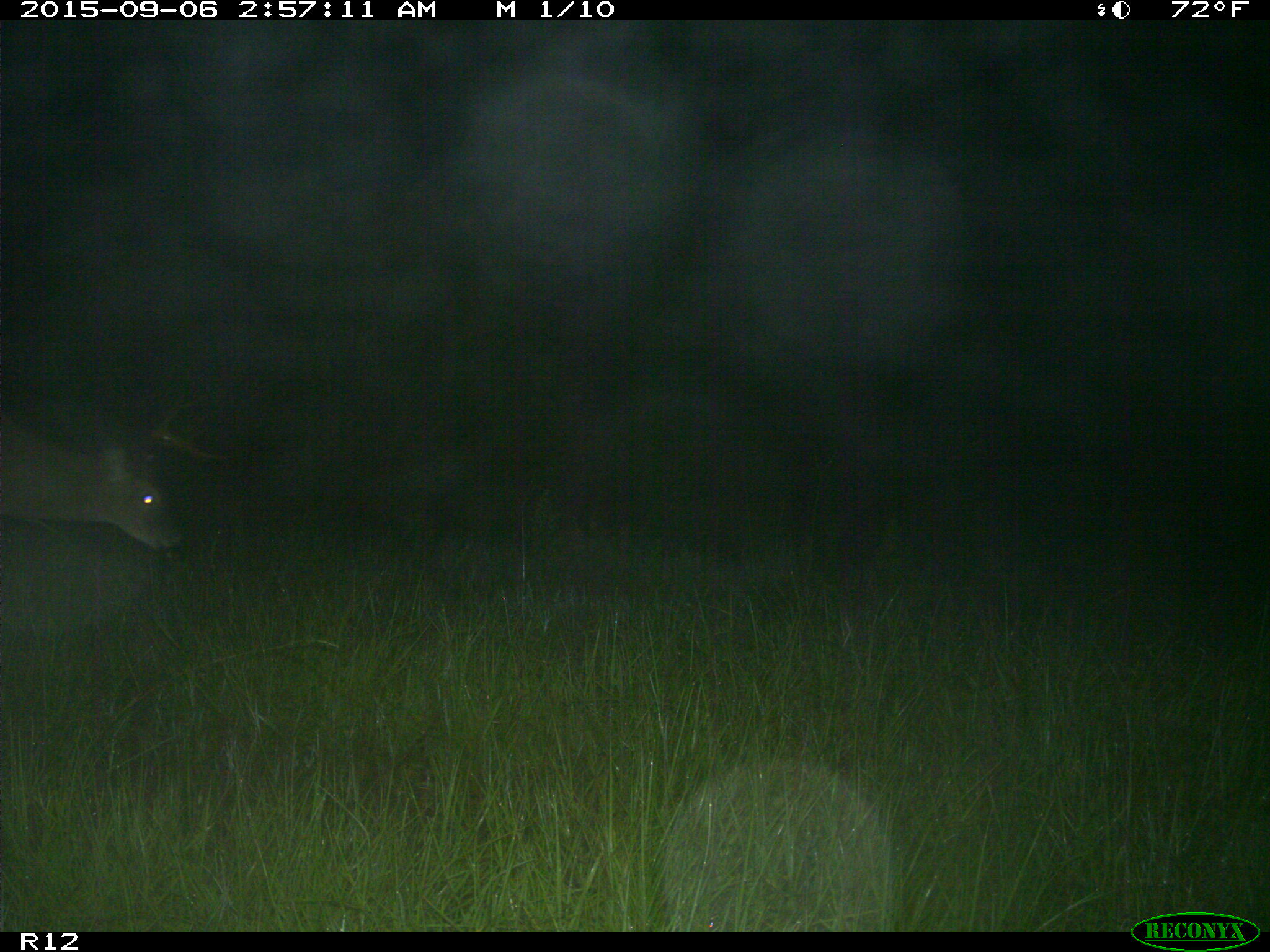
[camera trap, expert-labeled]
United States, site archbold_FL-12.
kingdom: Animalia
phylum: Chordata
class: Mammalia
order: Artiodactyla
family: Cervidae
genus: Odocoileus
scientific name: Odocoileus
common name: deer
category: unidentified deer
Unidentified deer (deer) (Odocoileus).